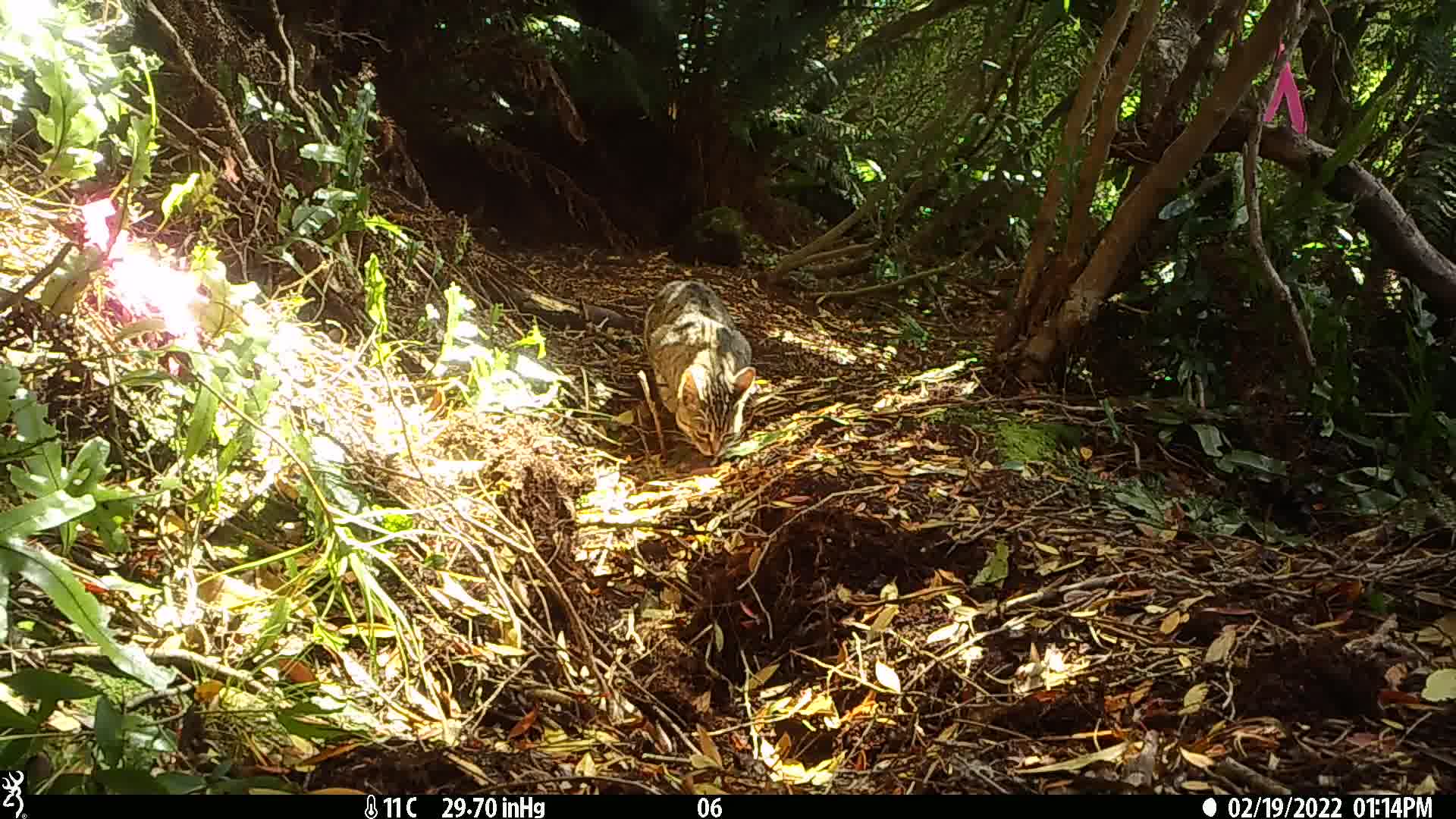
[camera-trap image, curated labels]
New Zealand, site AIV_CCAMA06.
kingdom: Animalia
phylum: Chordata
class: Mammalia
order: Carnivora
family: Felidae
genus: Felis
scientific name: Felis catus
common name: domestic cat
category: cat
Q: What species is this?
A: Cat (domestic cat) (Felis catus).